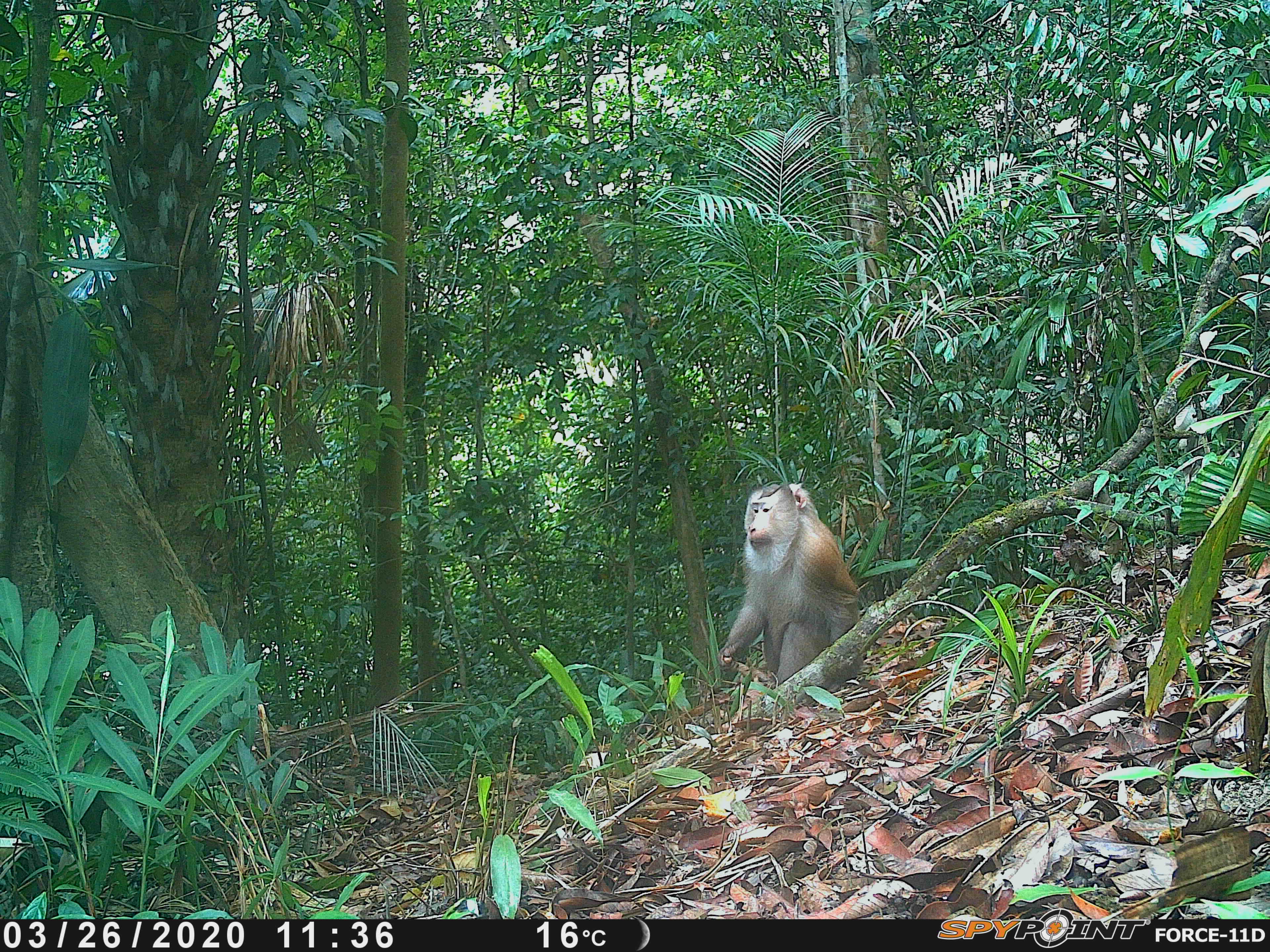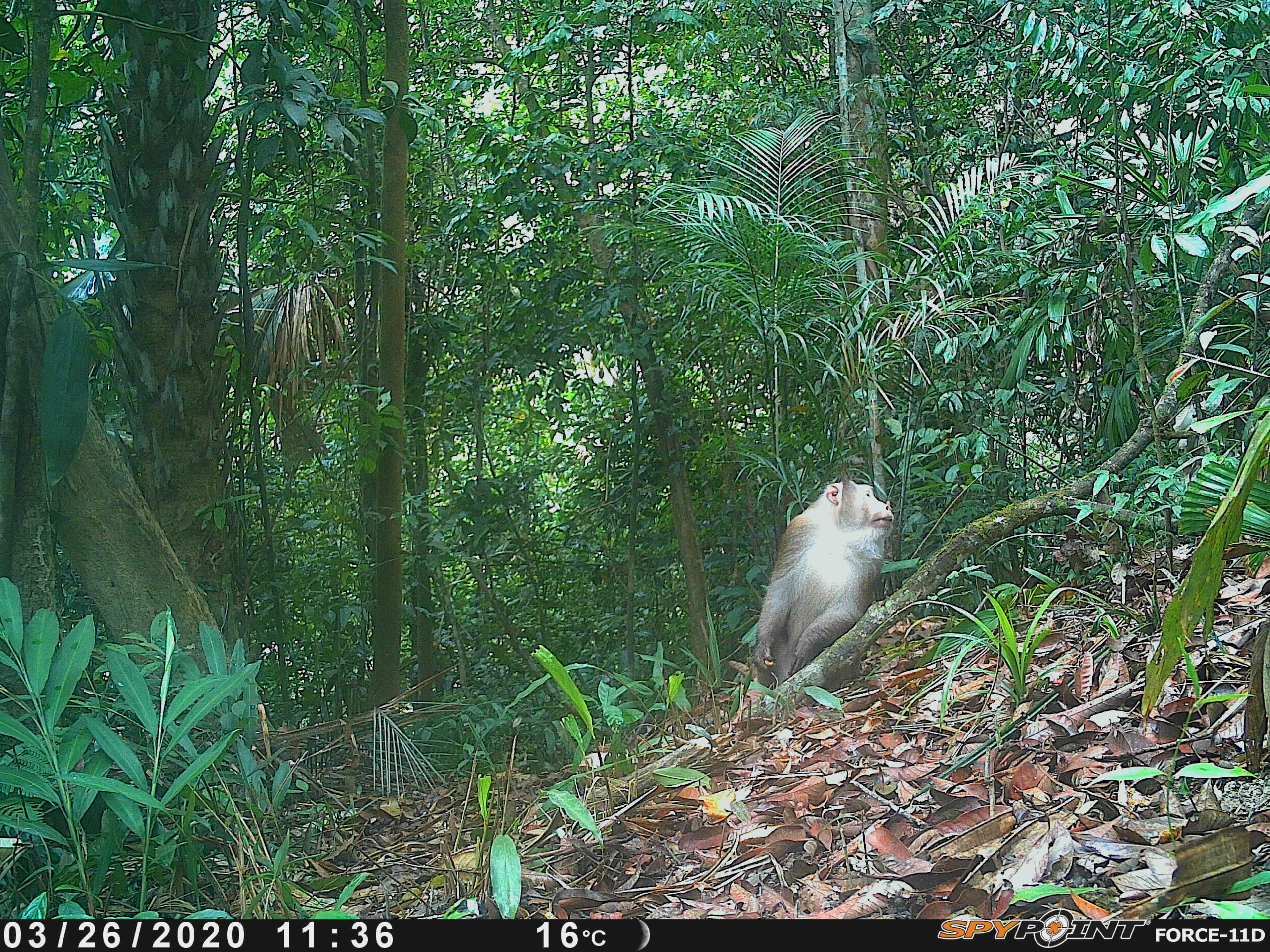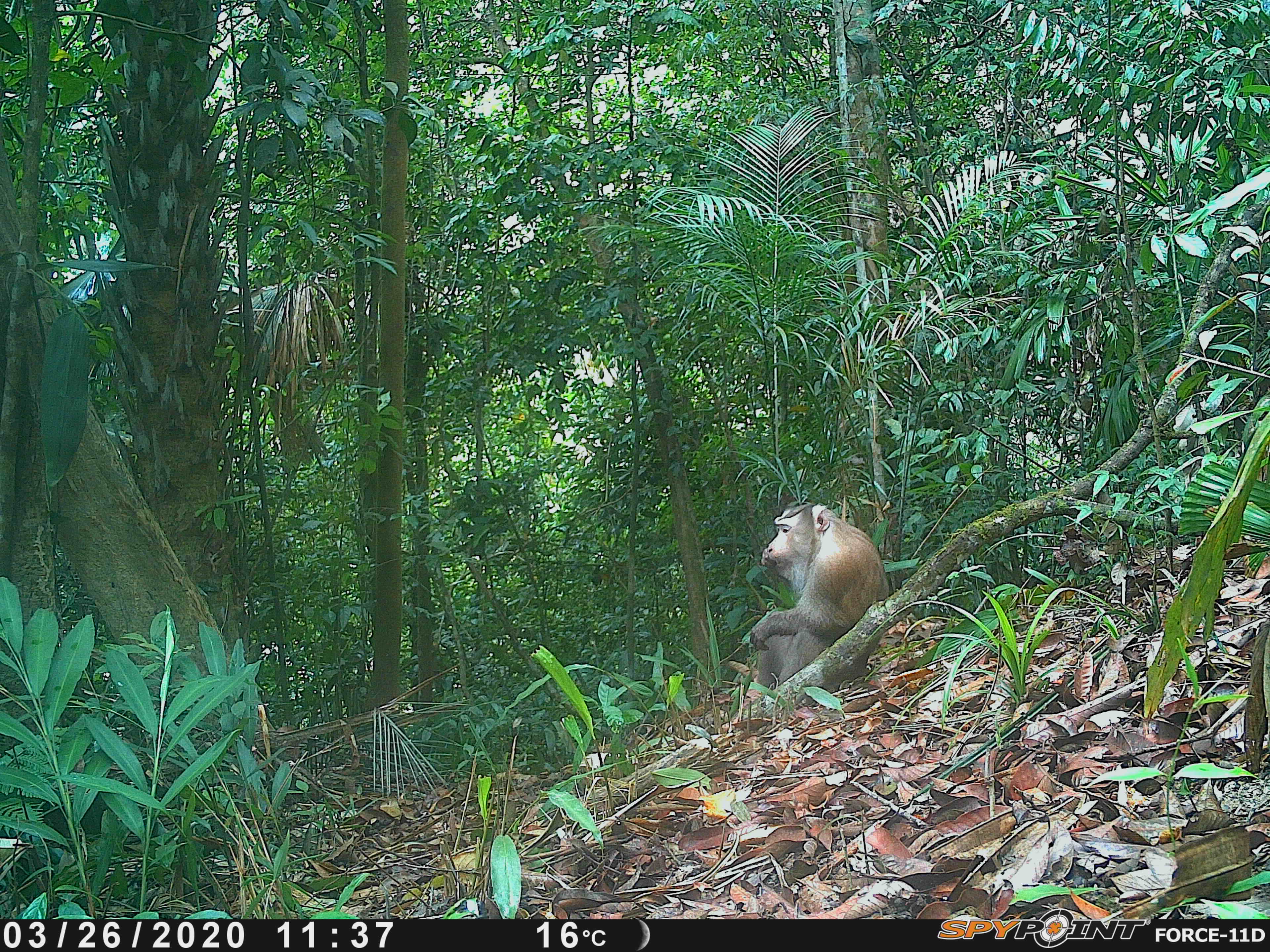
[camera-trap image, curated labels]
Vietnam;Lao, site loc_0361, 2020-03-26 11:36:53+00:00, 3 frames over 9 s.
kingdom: Animalia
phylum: Chordata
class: Mammalia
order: Primates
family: Cercopithecidae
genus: Macaca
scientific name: Macaca nemestrina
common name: pig-tailed macaque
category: pig tailed macaque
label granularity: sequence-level